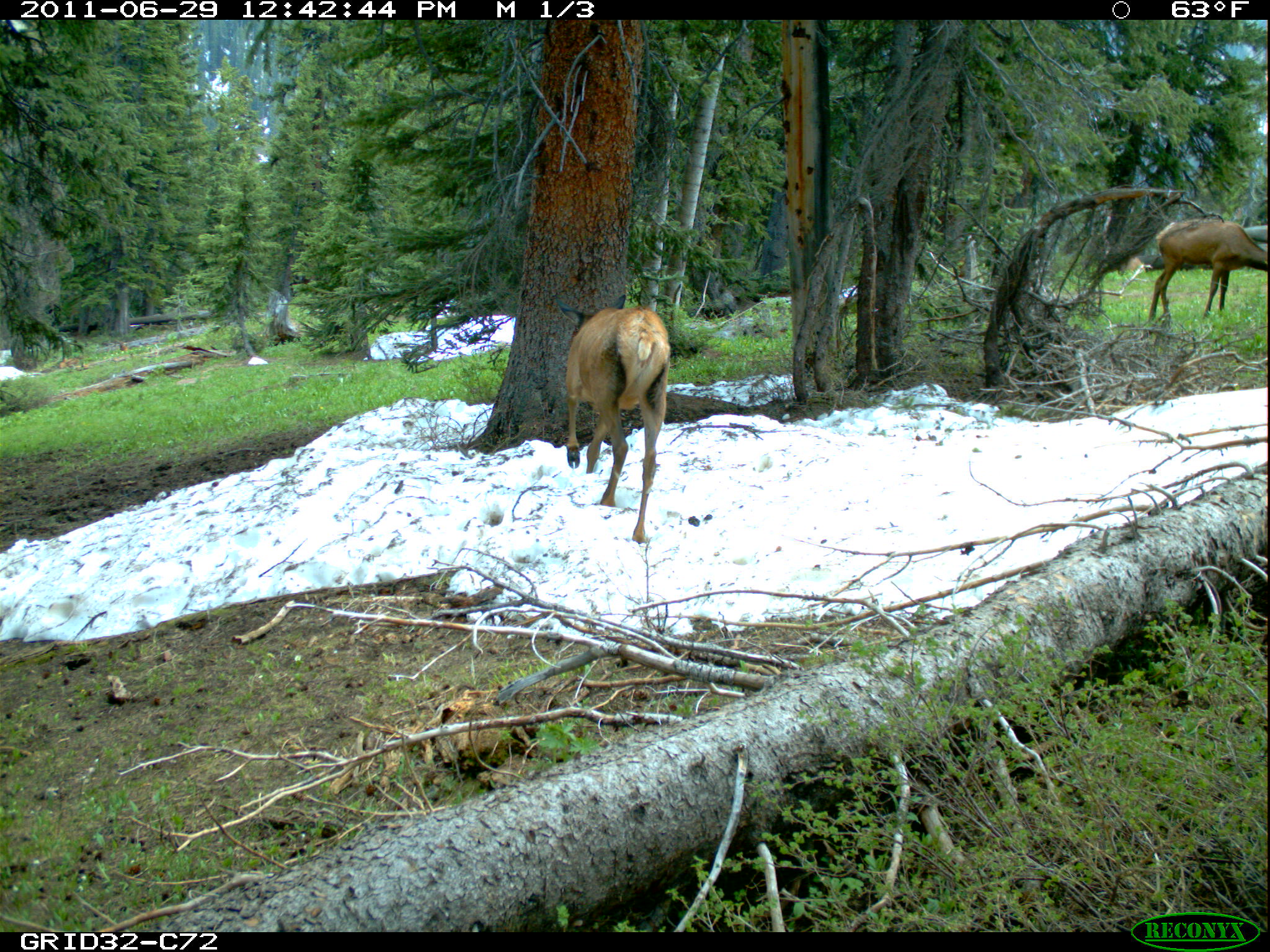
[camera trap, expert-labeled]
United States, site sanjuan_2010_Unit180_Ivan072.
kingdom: Animalia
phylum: Chordata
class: Mammalia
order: Artiodactyla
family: Cervidae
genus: Cervus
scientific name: Cervus elaphus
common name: red deer